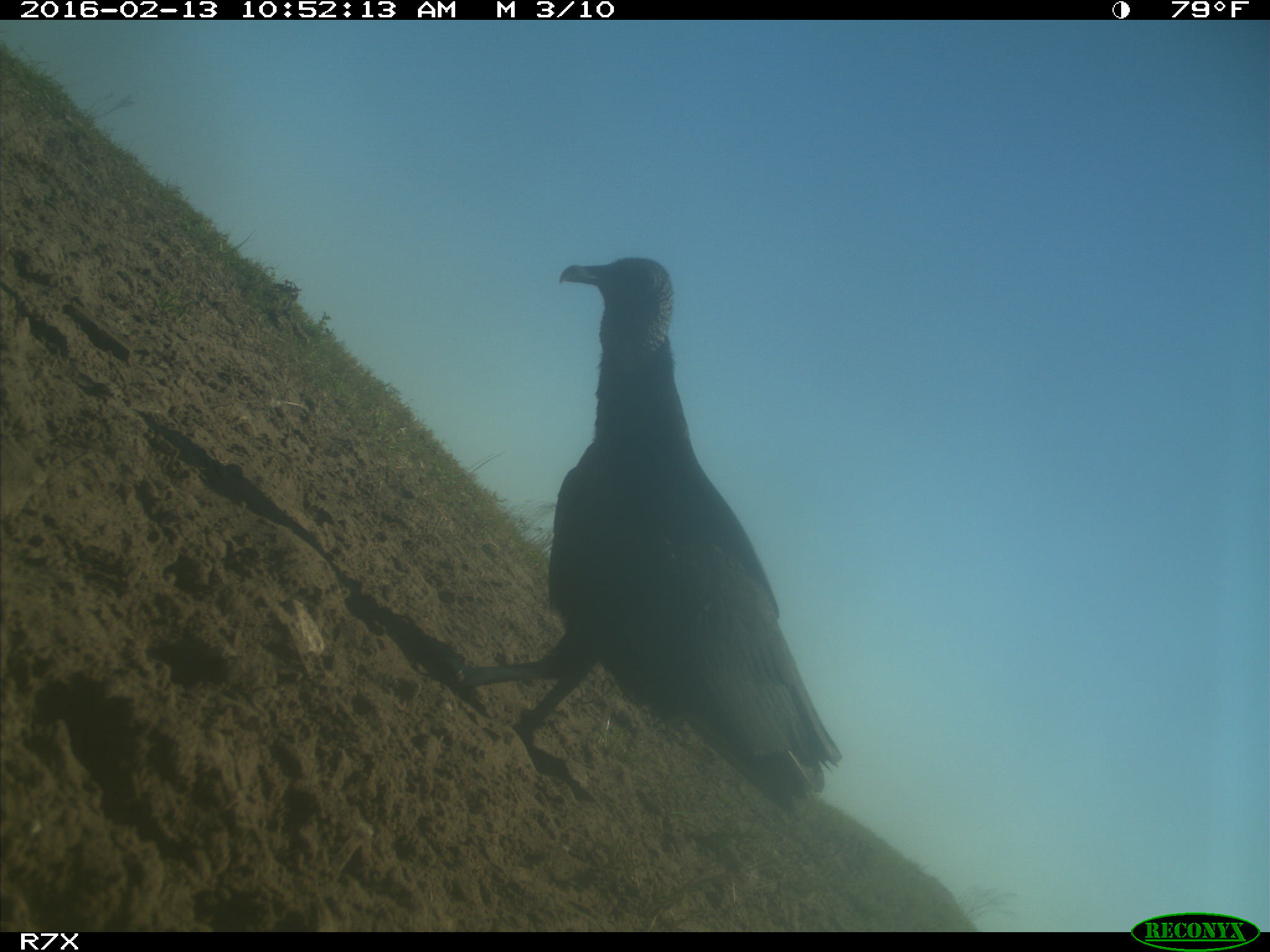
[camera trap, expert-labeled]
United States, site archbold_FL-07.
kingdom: Animalia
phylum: Chordata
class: Aves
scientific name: Aves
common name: birds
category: unidentified bird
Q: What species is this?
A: Unidentified bird (birds) (Aves).